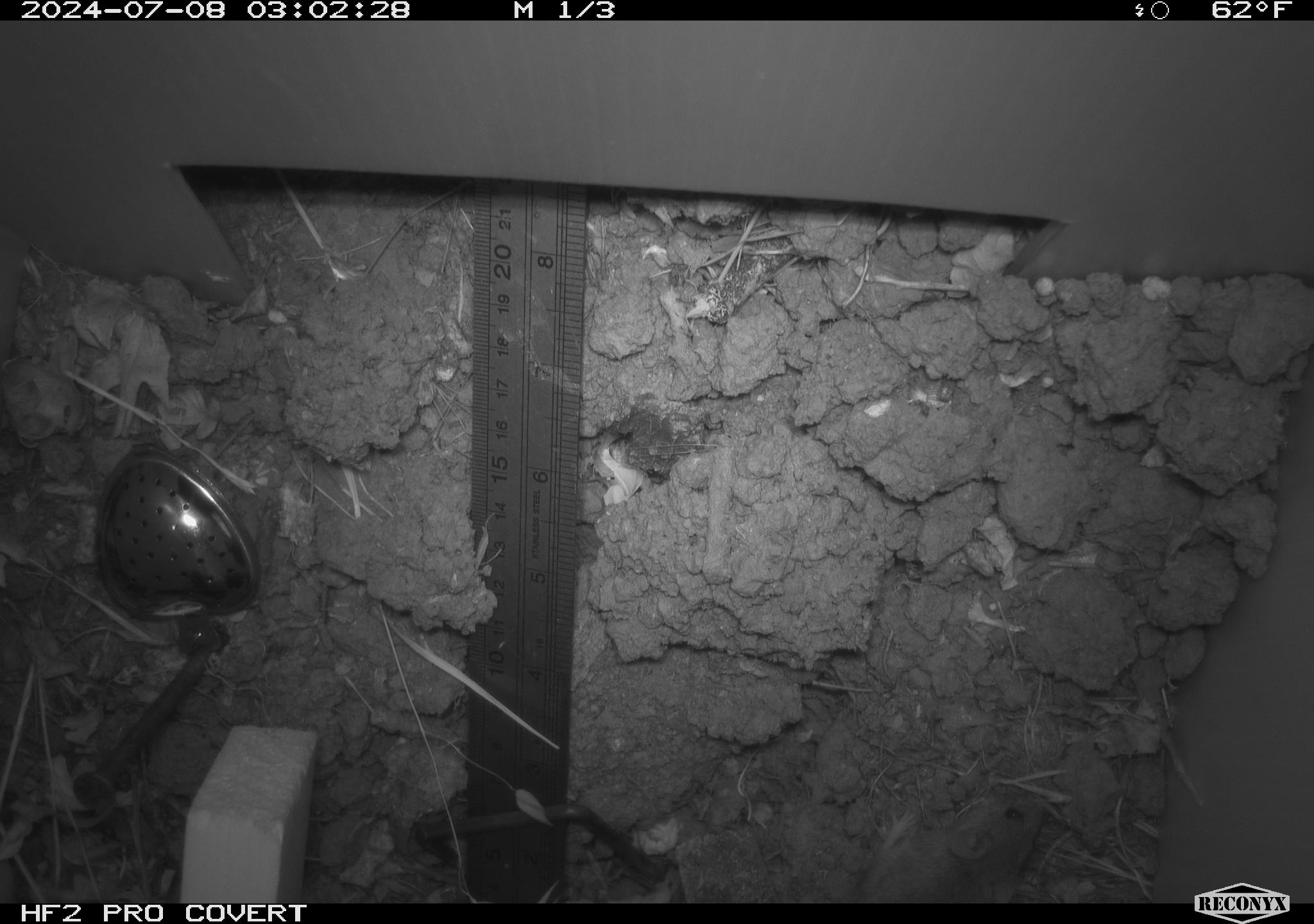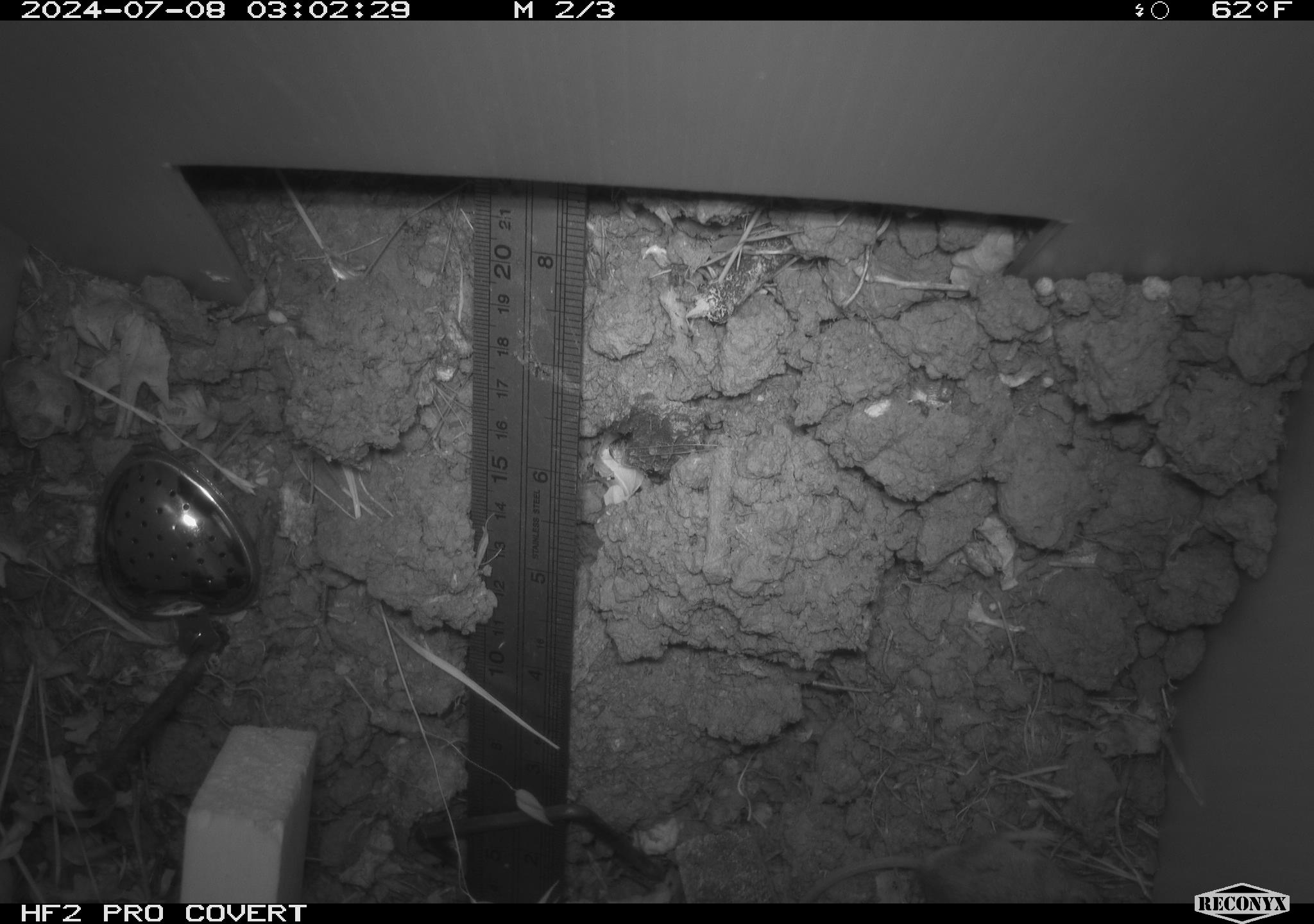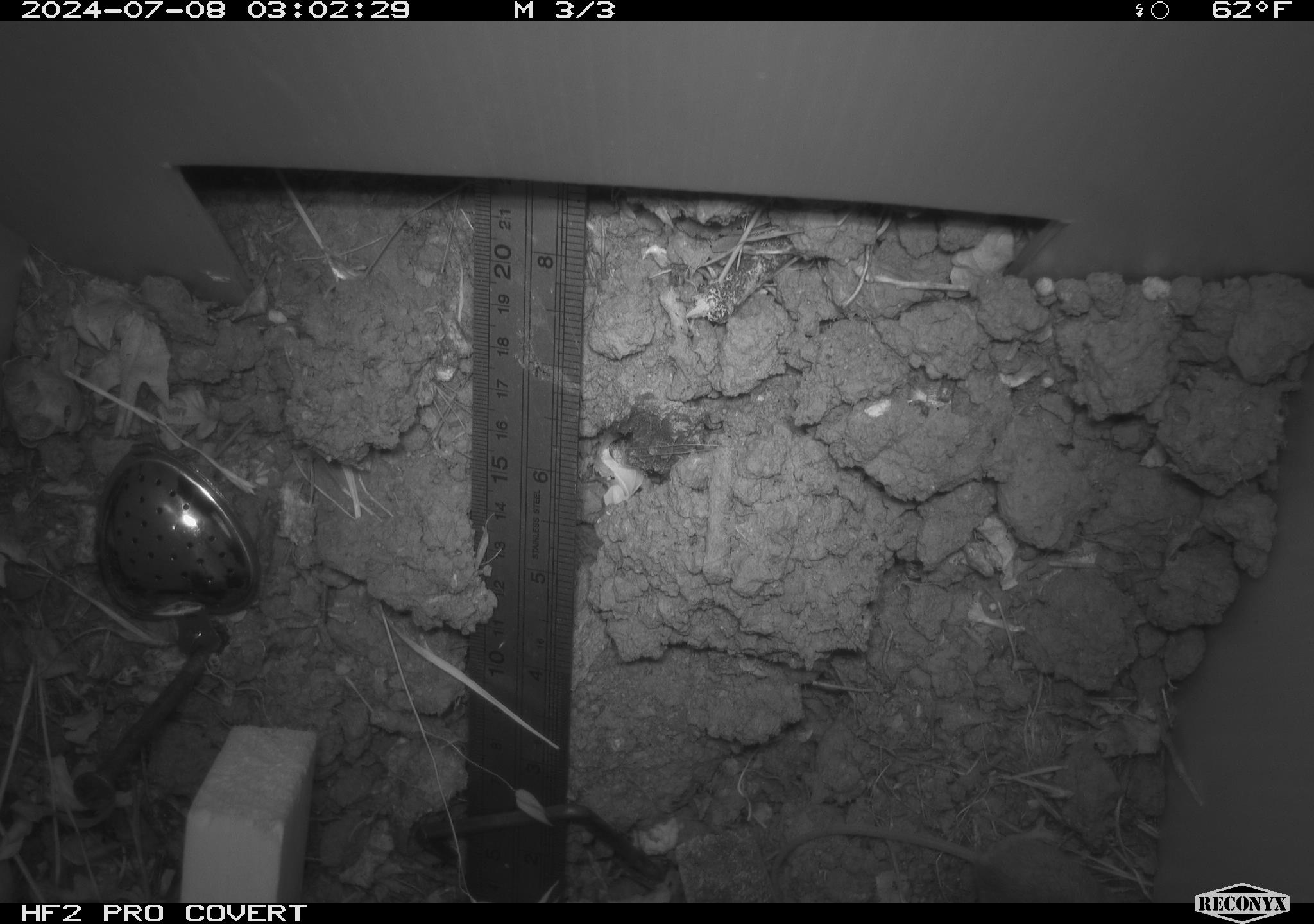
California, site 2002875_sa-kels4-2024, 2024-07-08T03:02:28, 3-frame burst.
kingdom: Animalia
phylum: Chordata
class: Mammalia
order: Rodentia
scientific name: Rodentia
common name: rodent